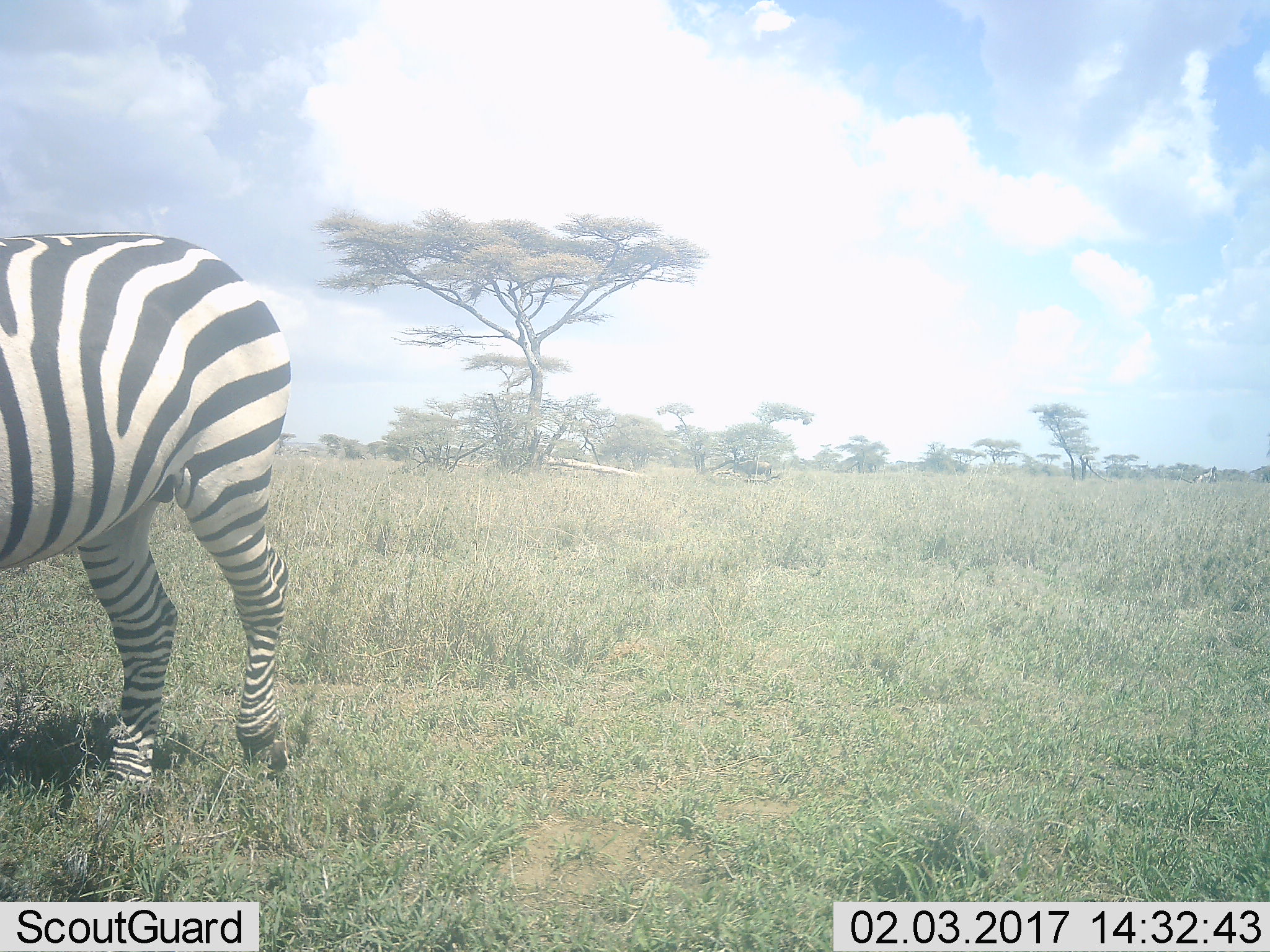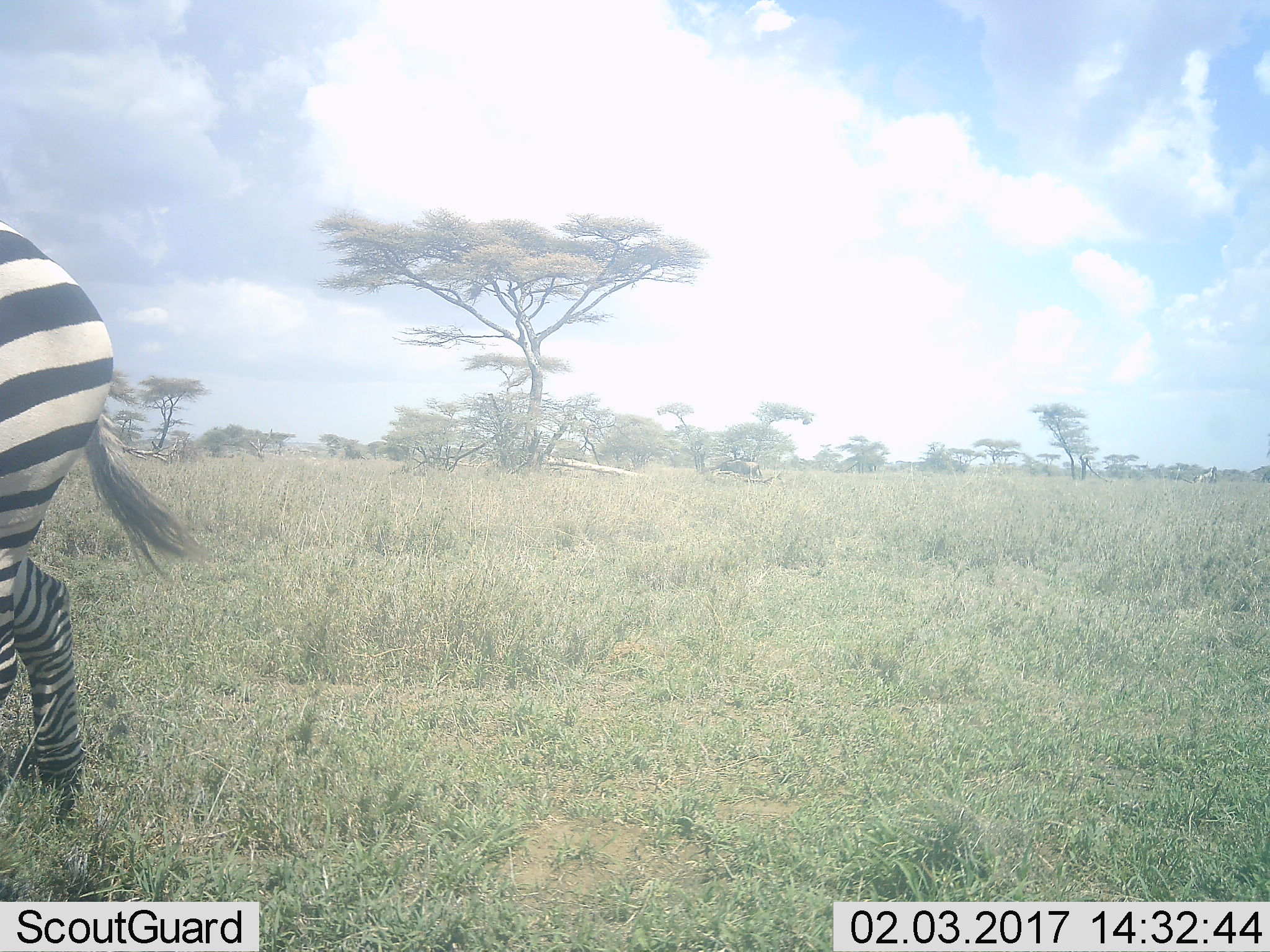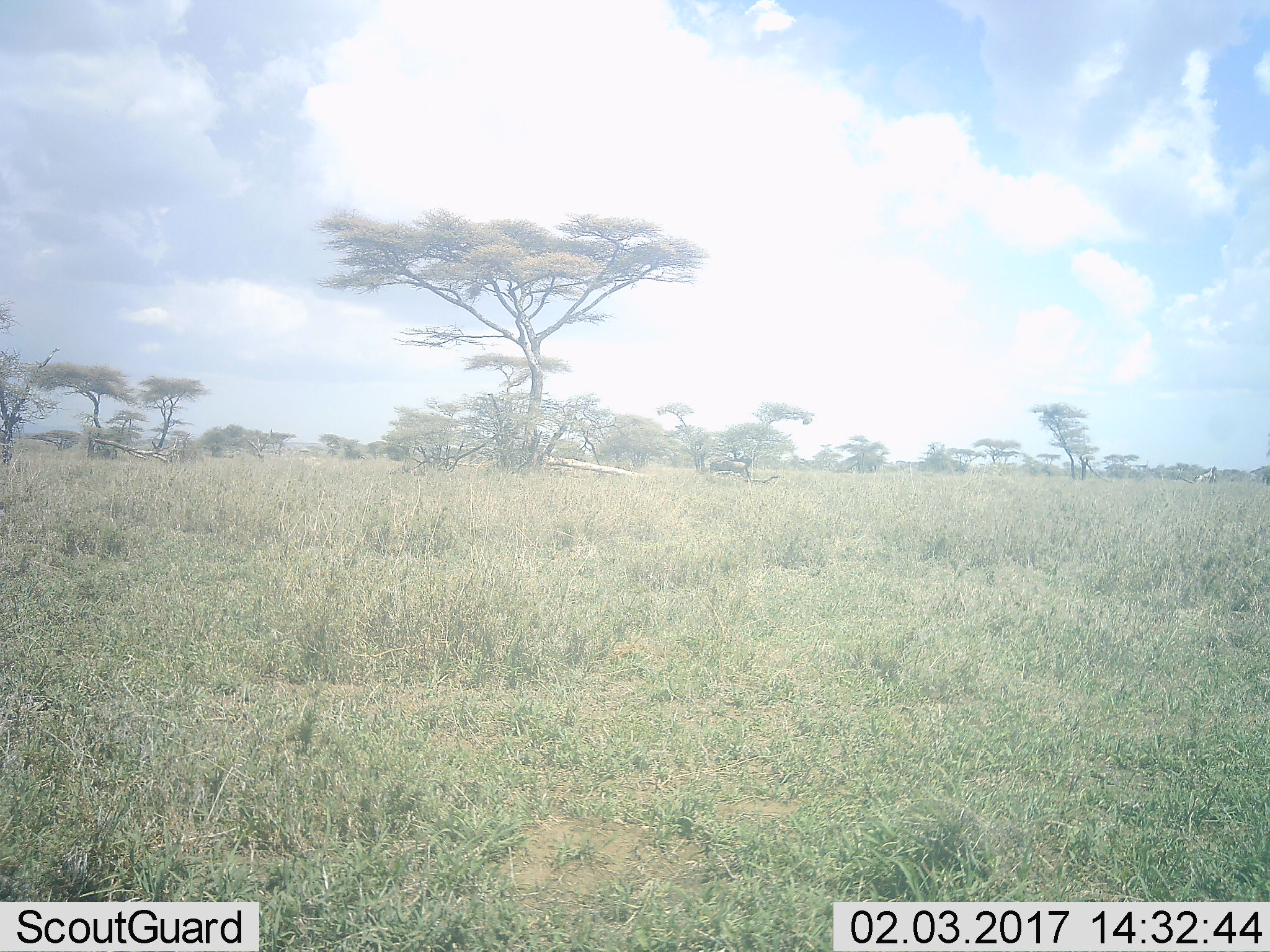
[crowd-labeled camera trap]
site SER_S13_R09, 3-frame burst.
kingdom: Animalia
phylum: Chordata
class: Mammalia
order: Perissodactyla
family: Equidae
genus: Equus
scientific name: Equus quagga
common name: plains zebra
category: zebraplains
Zebraplains (plains zebra) (Equus quagga), count 1. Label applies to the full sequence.